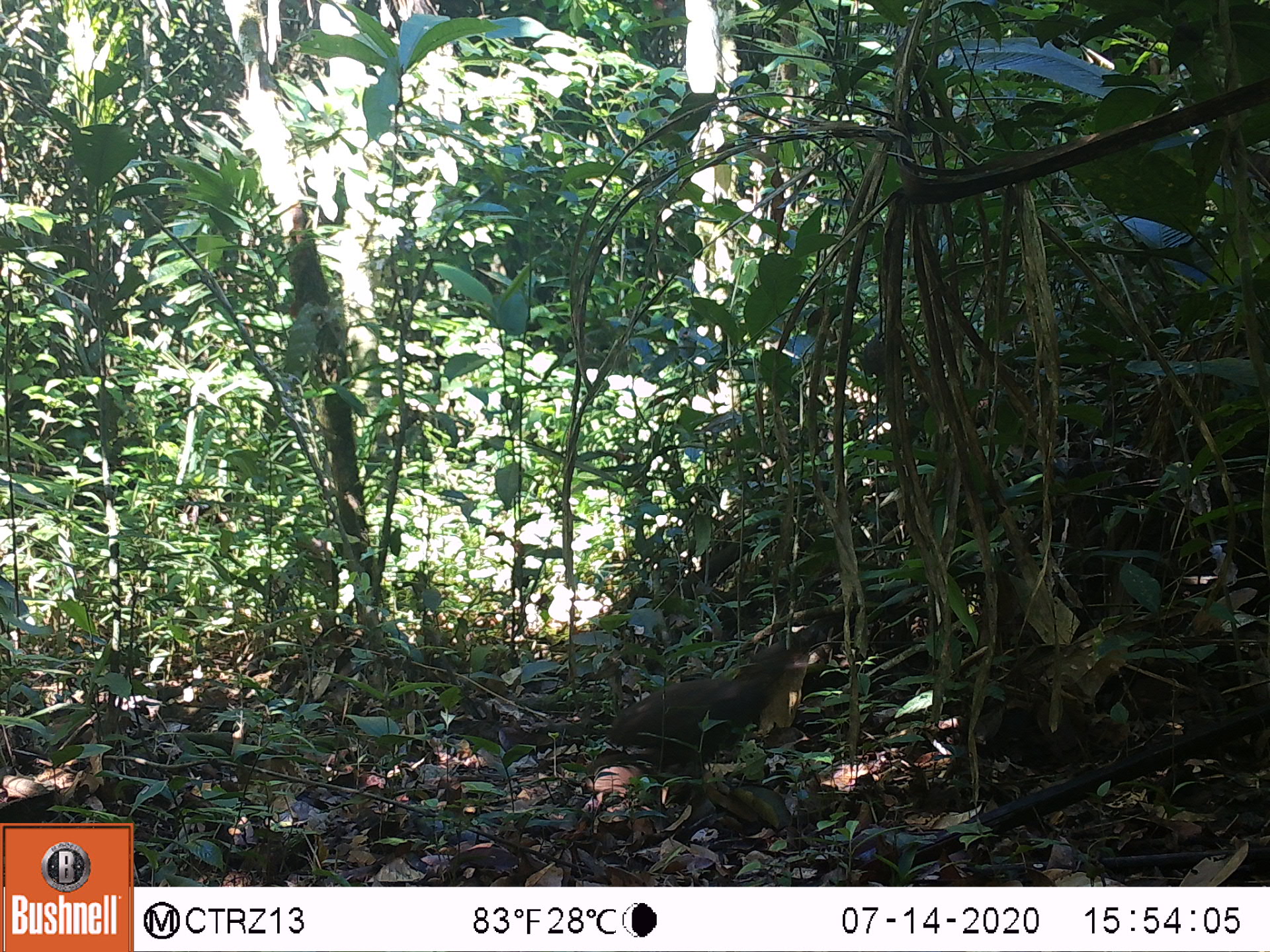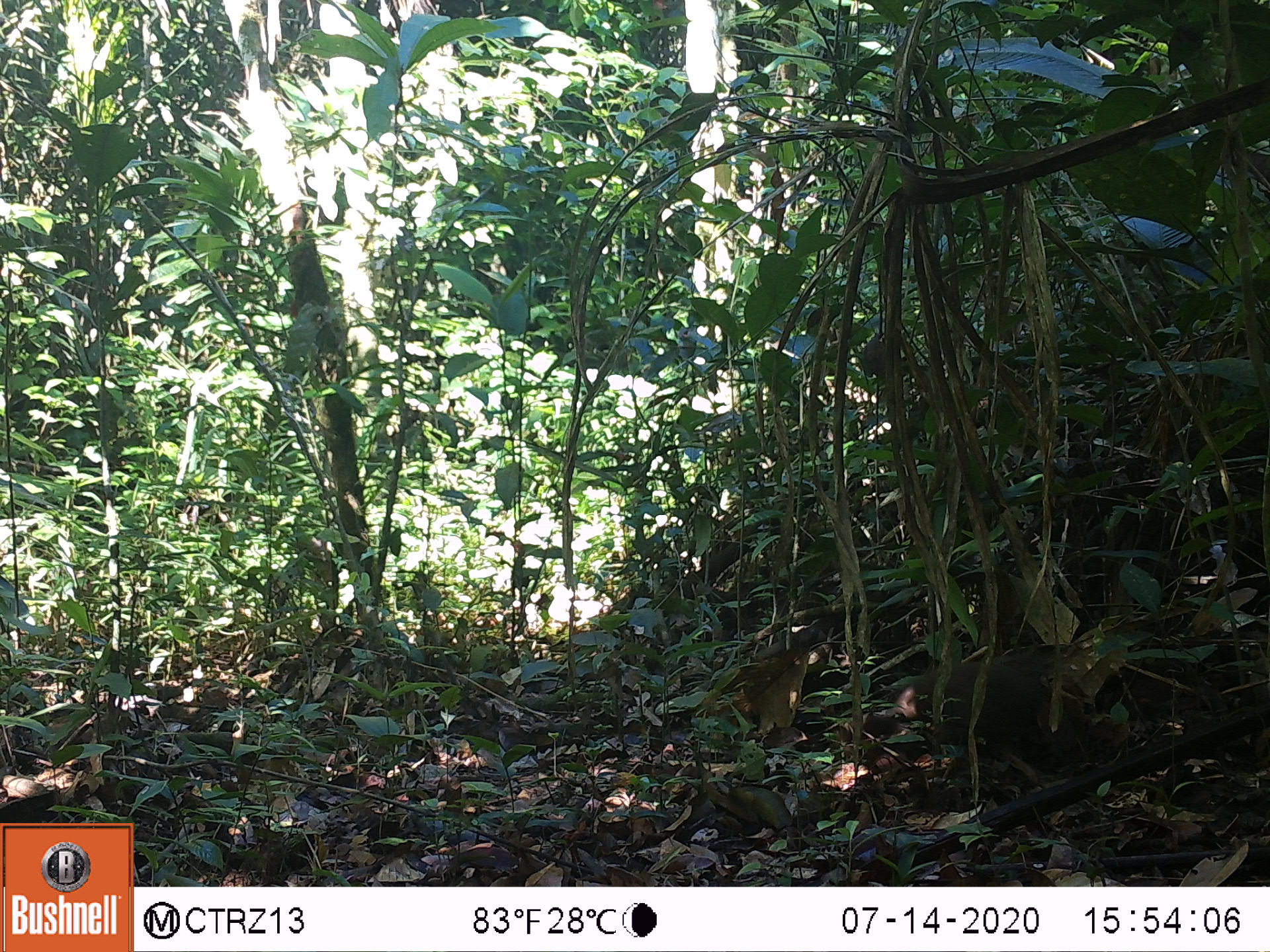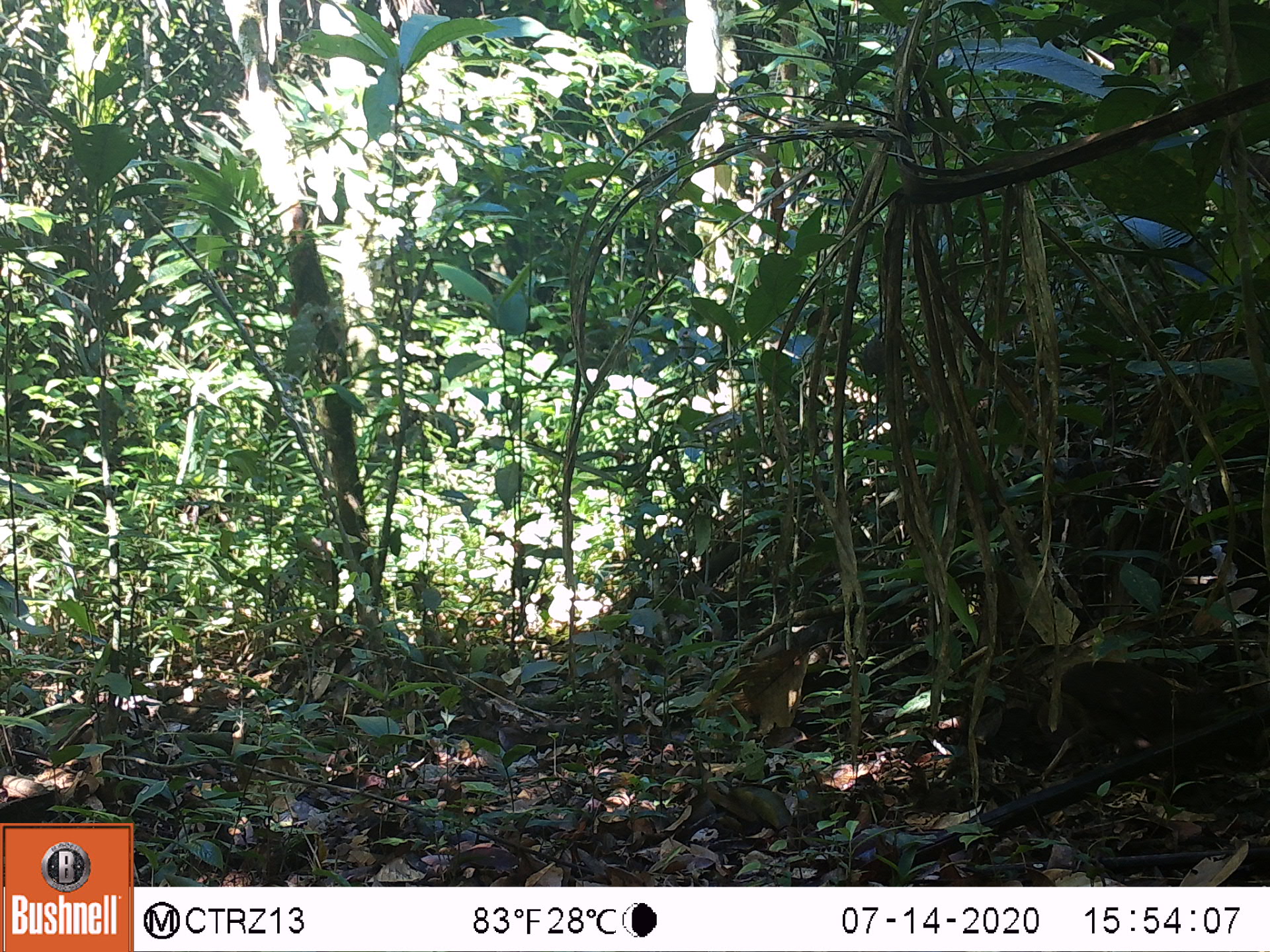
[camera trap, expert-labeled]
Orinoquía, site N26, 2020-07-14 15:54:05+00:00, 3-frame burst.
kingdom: Animalia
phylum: Chordata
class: Aves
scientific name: Aves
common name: bird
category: unknown bird